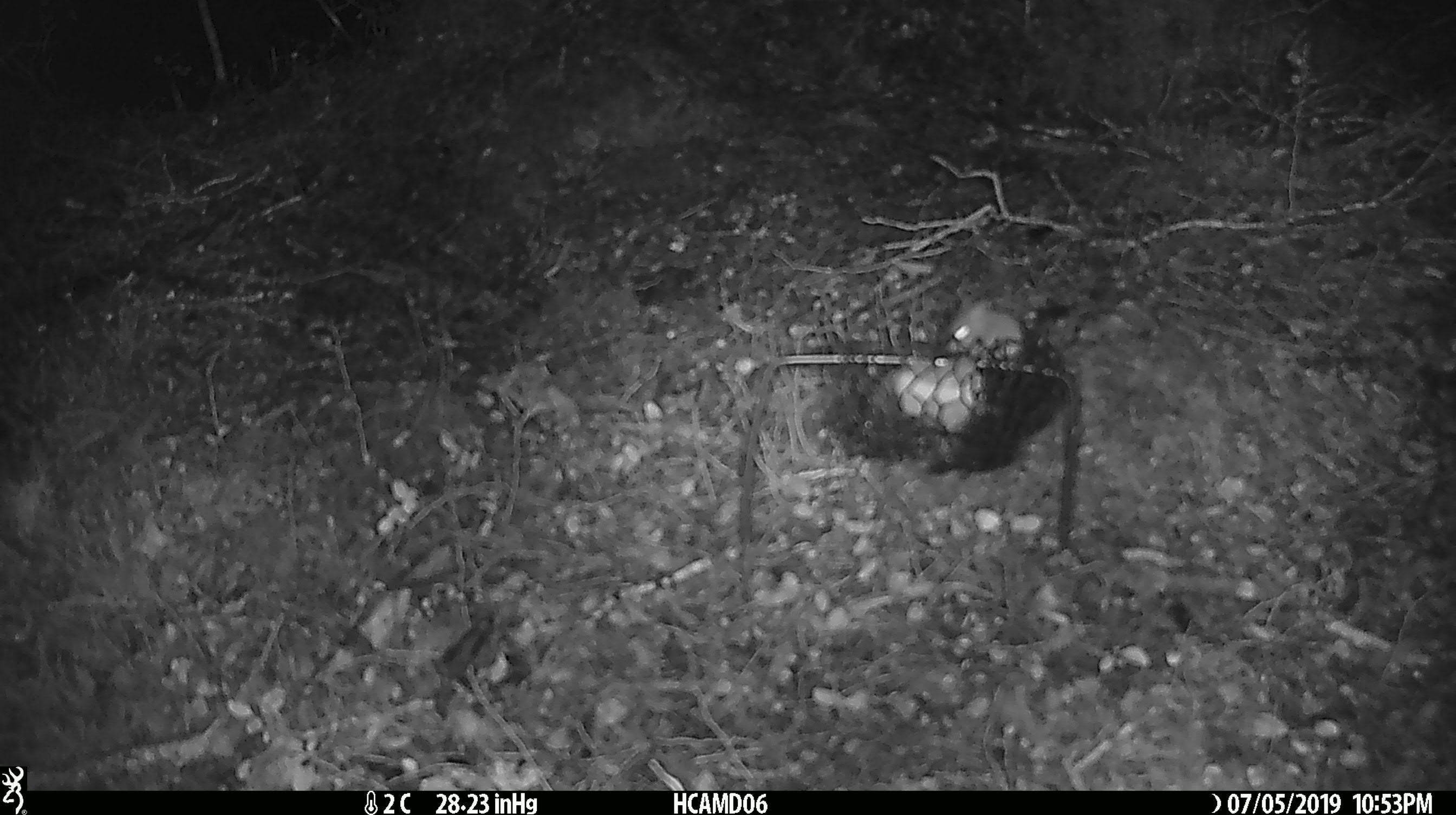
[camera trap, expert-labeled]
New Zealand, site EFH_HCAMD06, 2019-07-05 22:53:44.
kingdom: Animalia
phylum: Chordata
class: Mammalia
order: Rodentia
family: Muridae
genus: Mus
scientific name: Mus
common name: mouse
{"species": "mouse (Mus)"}